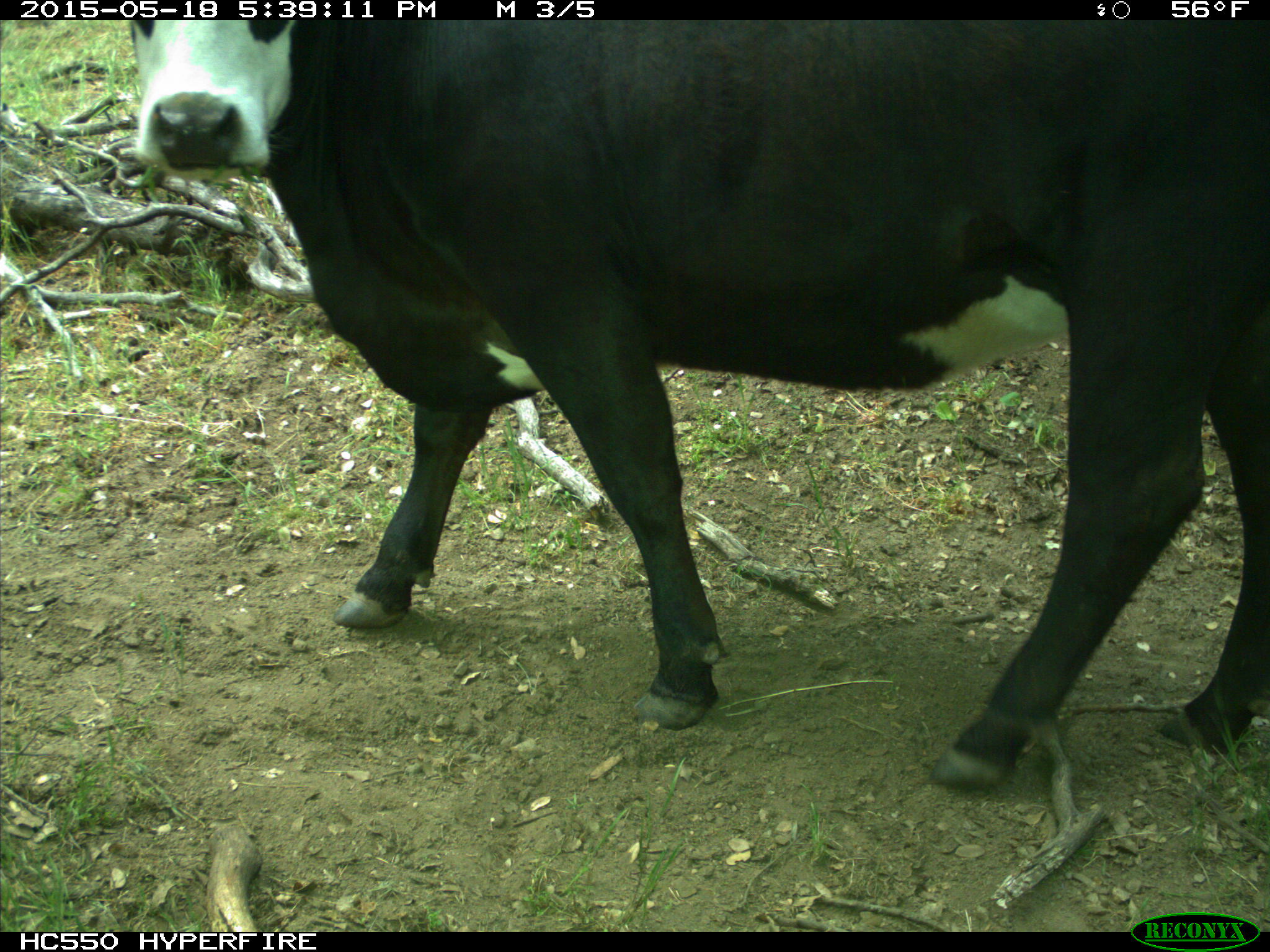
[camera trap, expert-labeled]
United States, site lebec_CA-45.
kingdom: Animalia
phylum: Chordata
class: Mammalia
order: Artiodactyla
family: Bovidae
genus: Bos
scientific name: Bos taurus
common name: domestic cow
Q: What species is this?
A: Bos taurus (domestic cow).